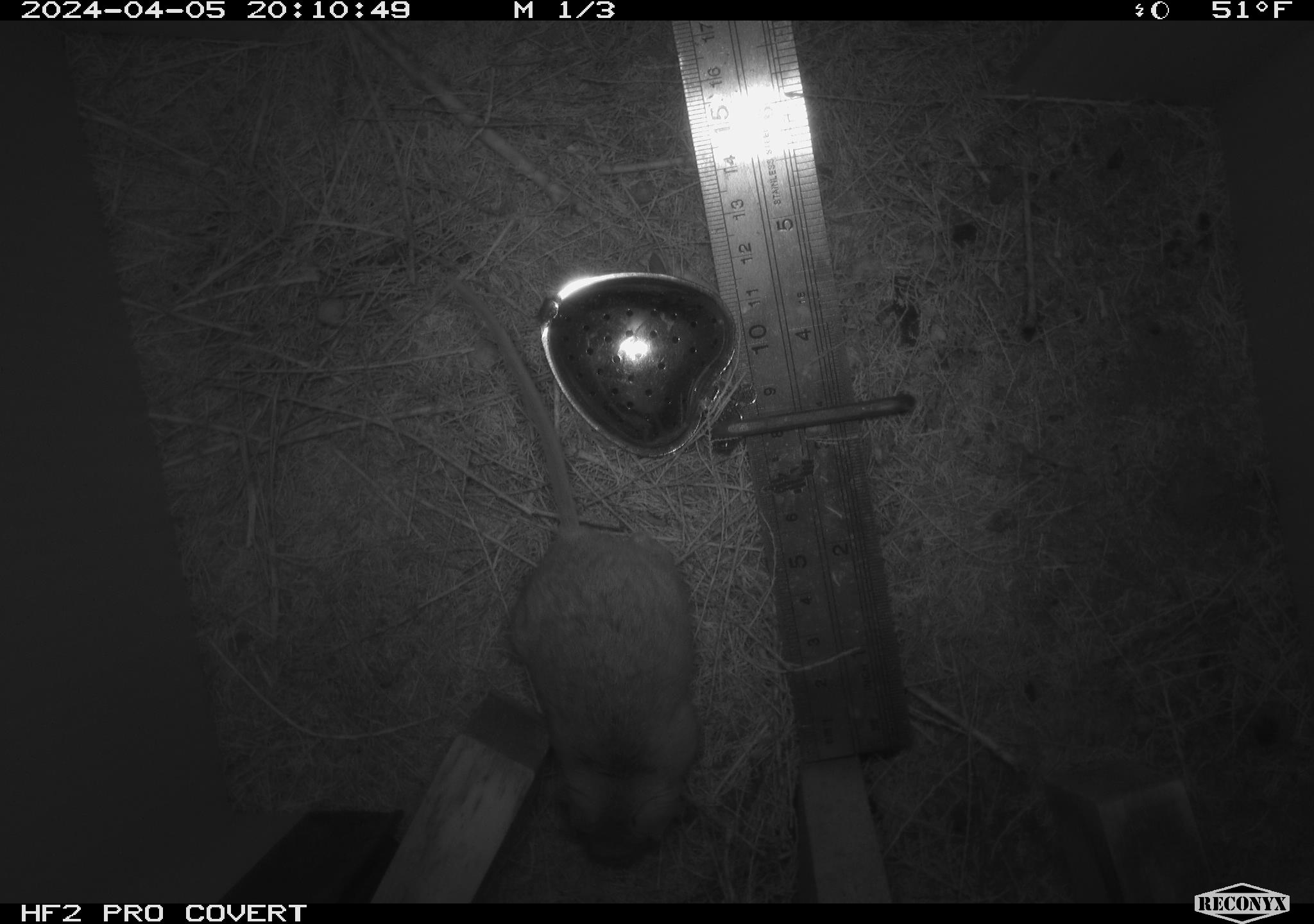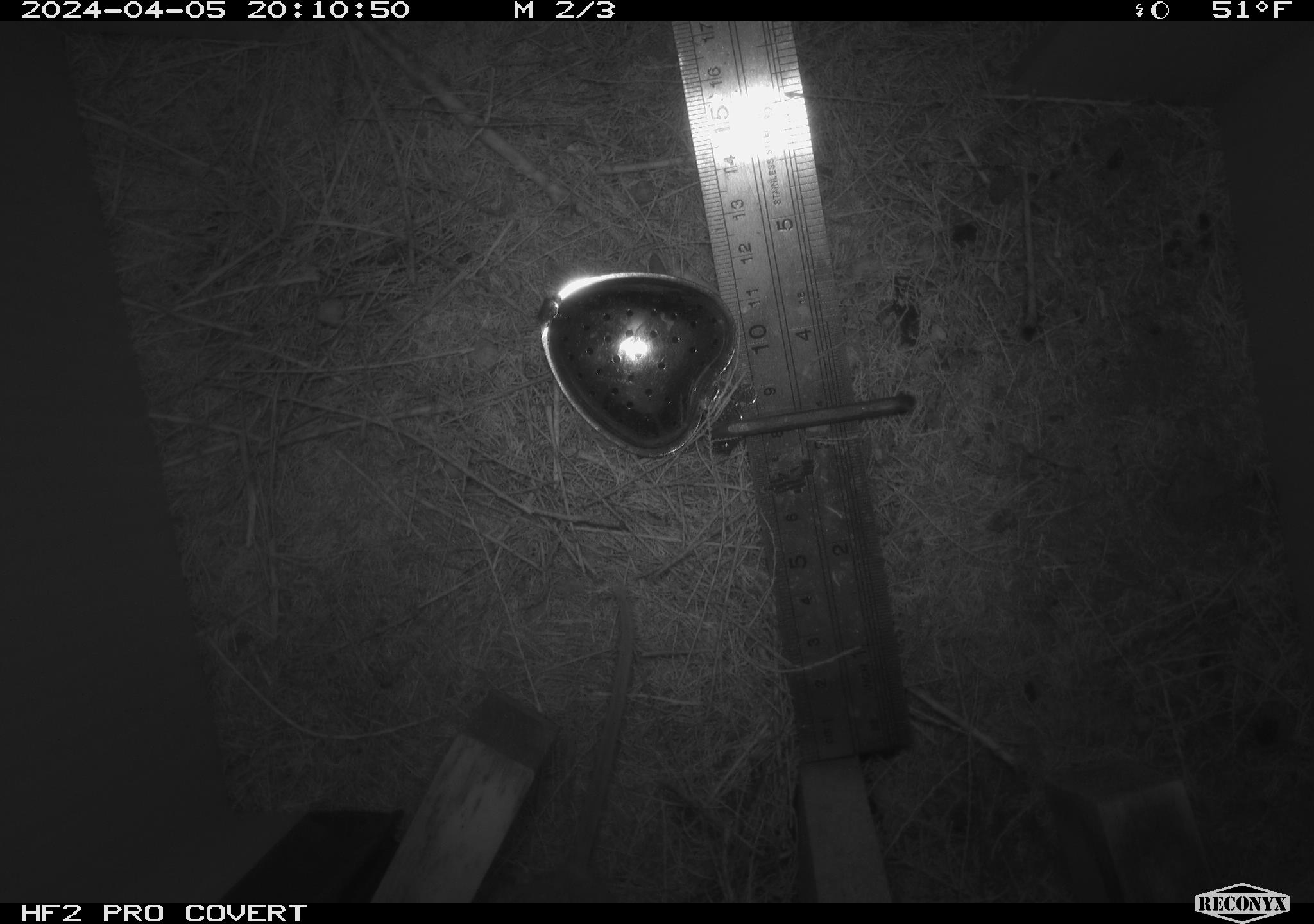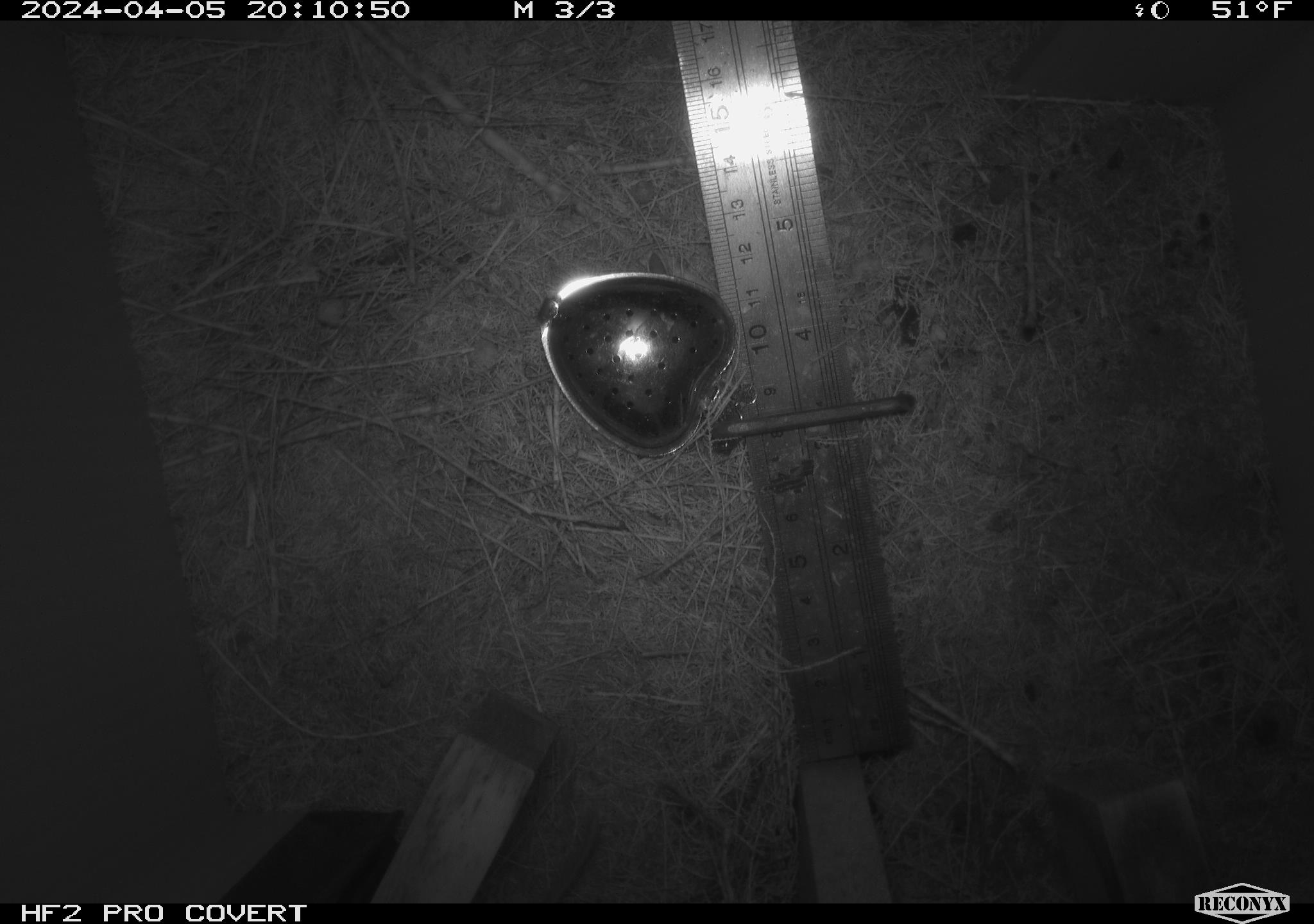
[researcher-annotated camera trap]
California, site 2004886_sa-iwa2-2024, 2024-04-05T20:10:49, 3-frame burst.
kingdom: Animalia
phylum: Chordata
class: Mammalia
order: Rodentia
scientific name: Rodentia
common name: mouse species